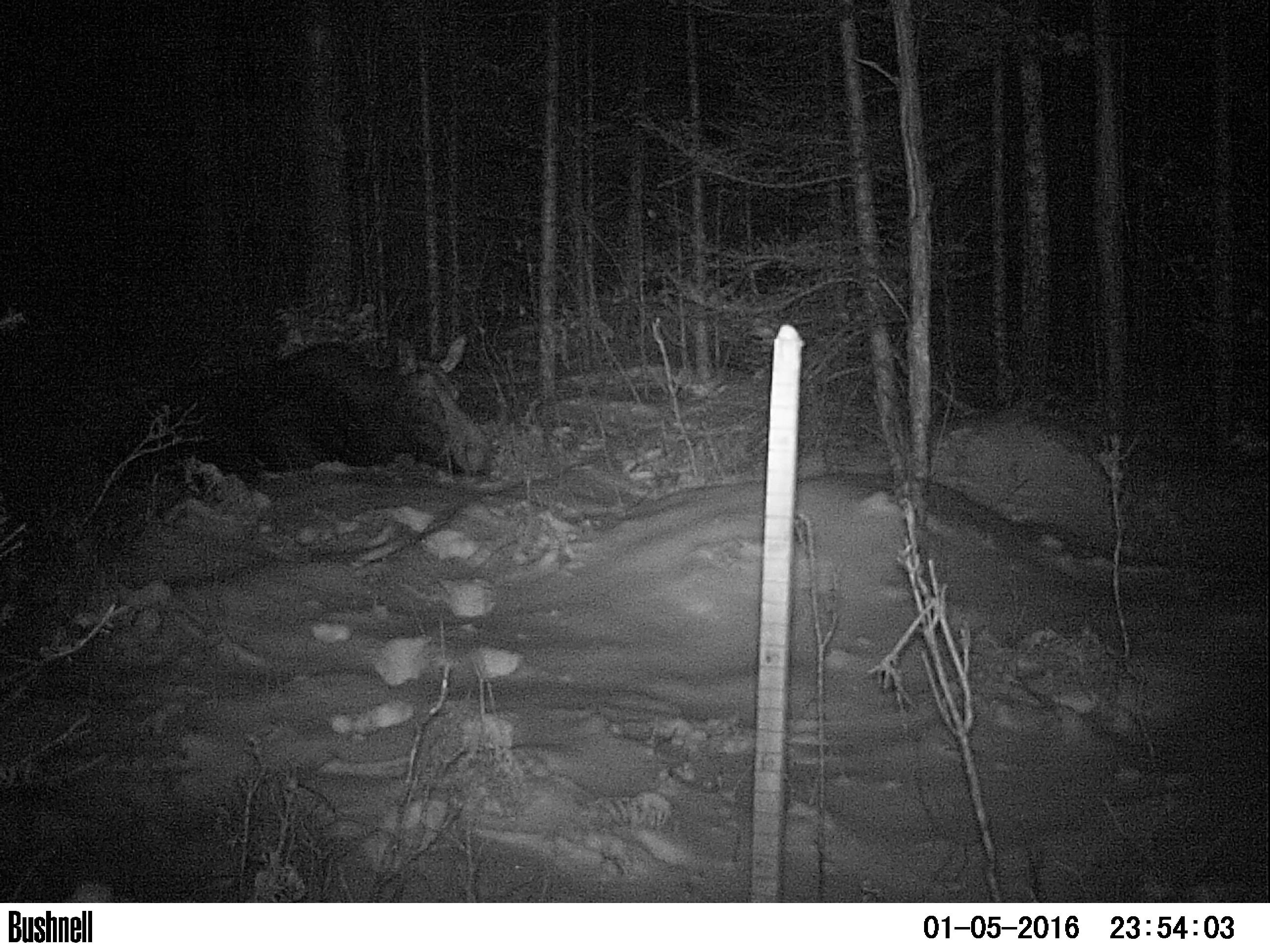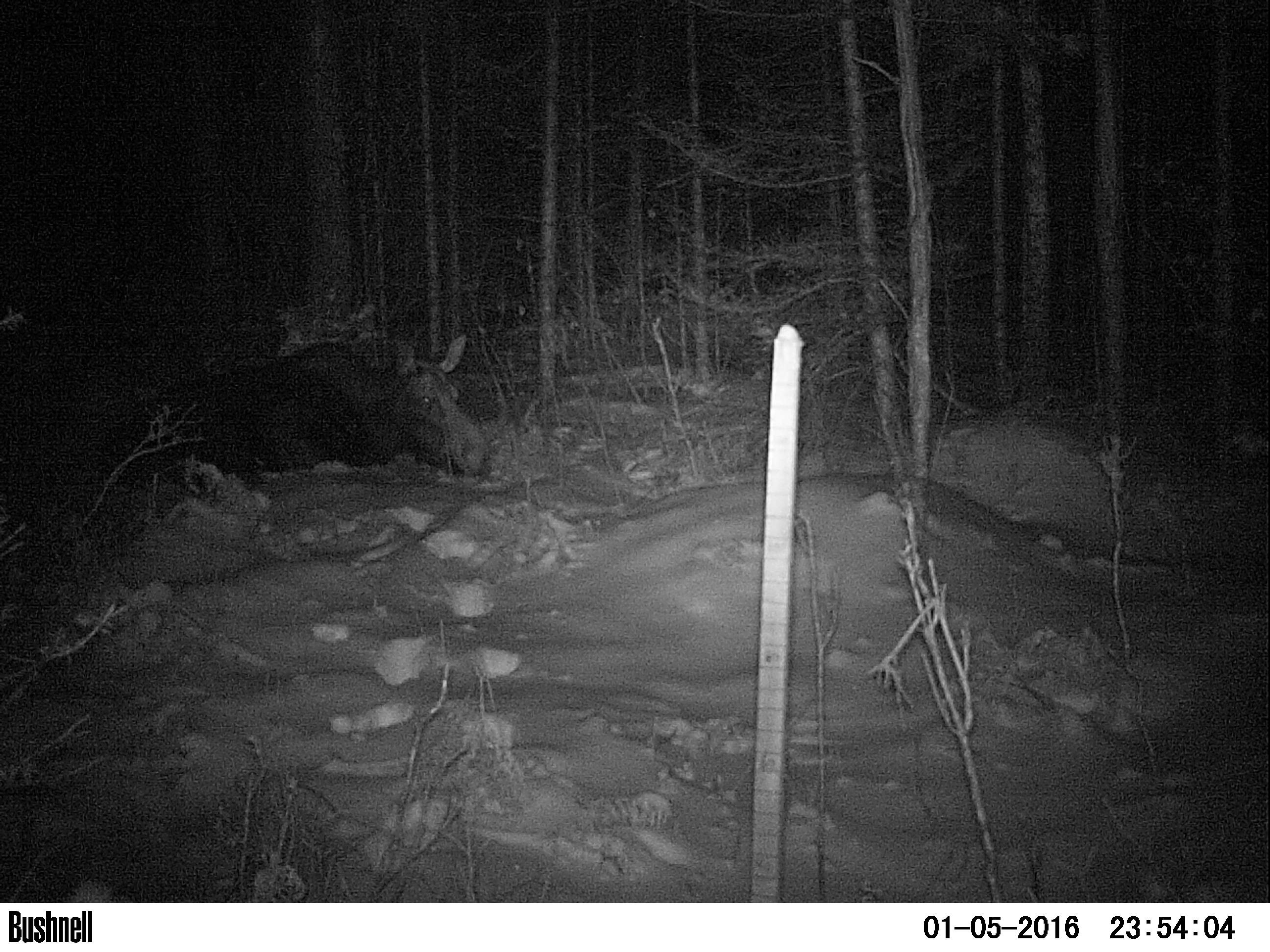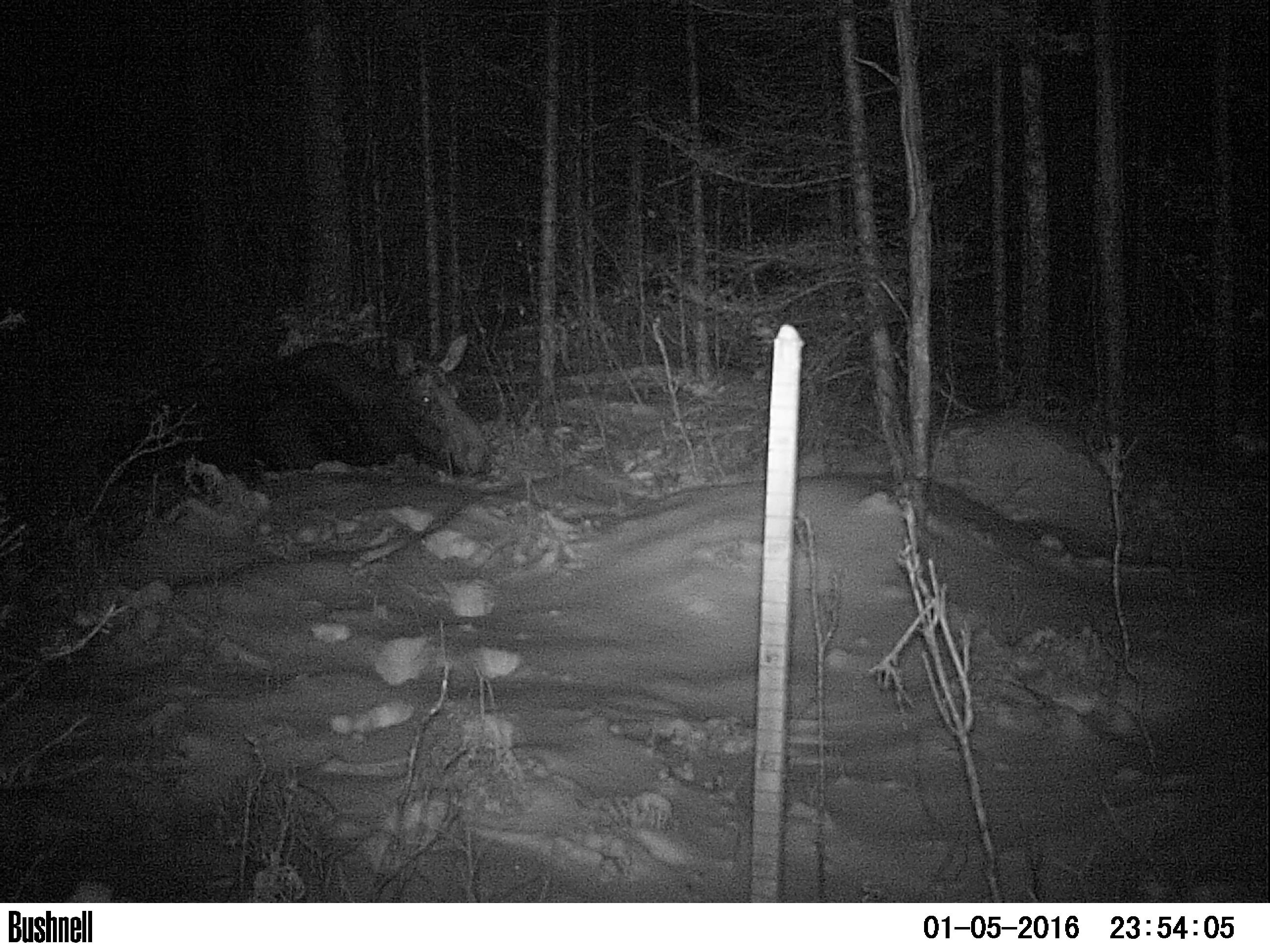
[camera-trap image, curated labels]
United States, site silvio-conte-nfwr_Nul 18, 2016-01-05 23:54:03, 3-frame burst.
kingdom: Animalia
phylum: Chordata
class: Mammalia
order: Artiodactyla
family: Cervidae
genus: Alces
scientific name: Alces alces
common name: moose